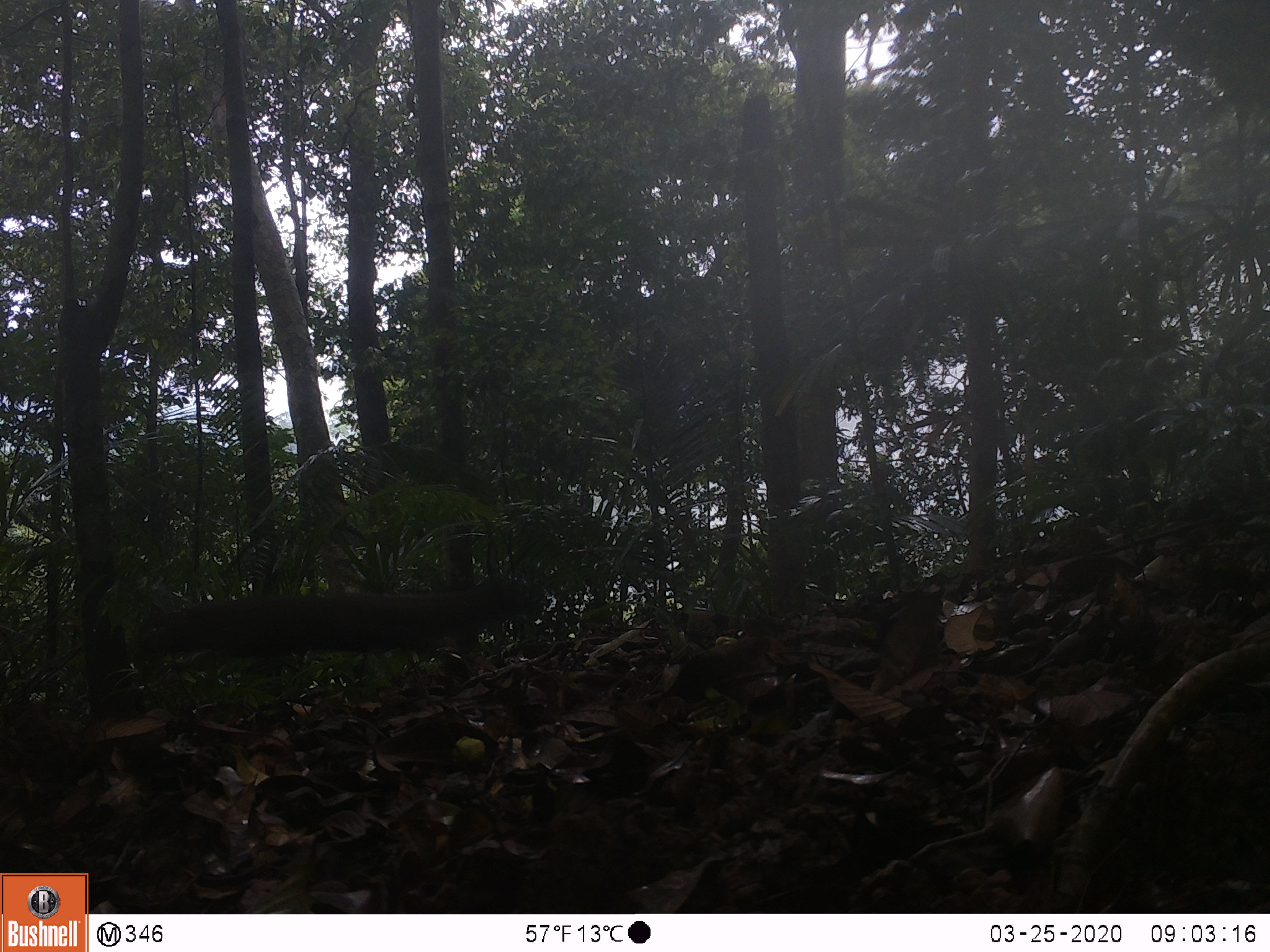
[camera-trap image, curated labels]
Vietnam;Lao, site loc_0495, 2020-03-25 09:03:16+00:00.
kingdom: Animalia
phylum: Chordata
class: Mammalia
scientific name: Mammalia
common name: mammal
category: unidentified small mammal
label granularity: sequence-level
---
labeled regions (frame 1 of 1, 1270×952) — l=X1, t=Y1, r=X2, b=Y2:
unidentified small mammal: l=126, t=577, r=533, b=659